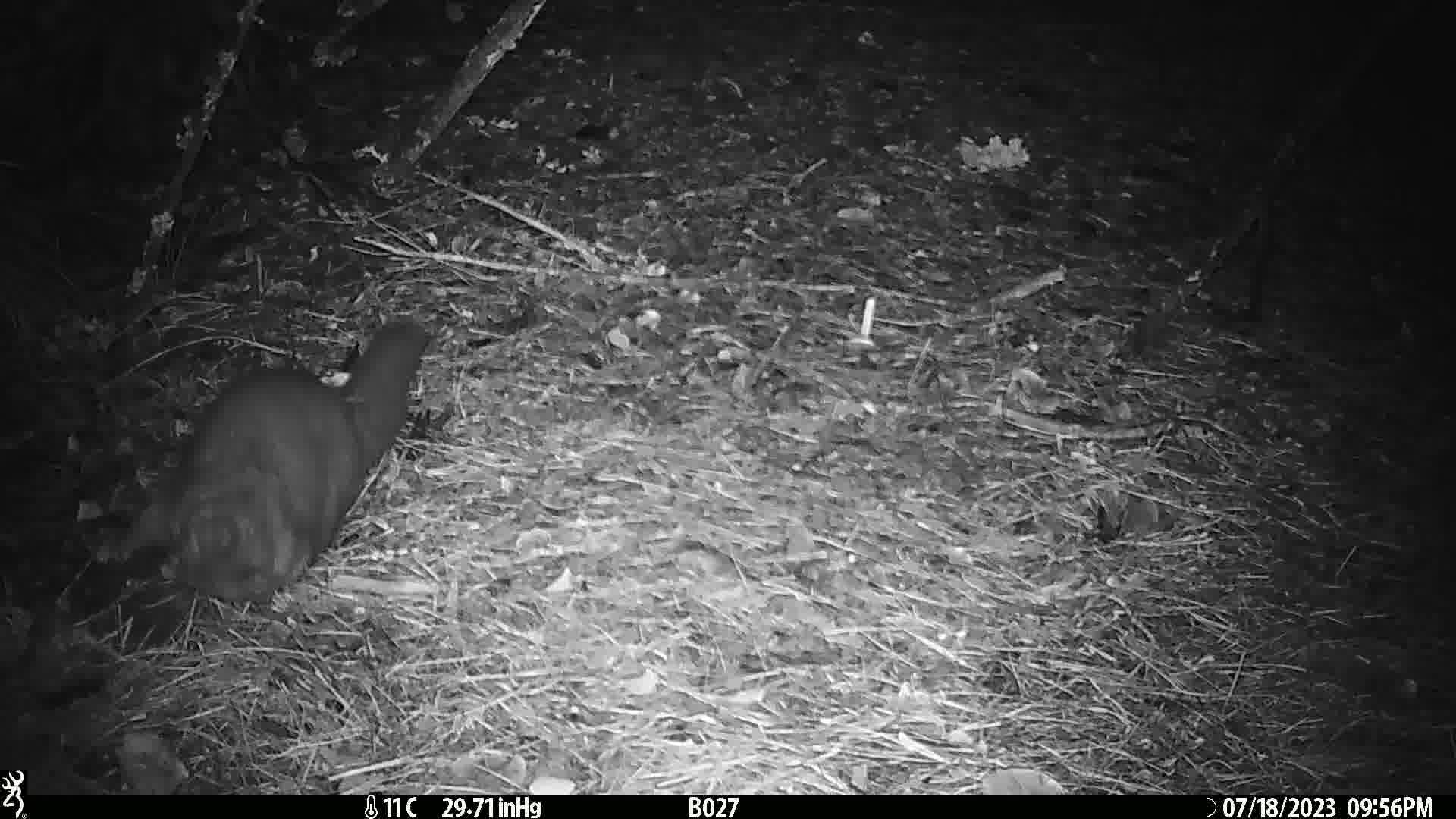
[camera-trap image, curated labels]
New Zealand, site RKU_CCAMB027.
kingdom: Animalia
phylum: Chordata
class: Mammalia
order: Diprotodontia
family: Phalangeridae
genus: Trichosurus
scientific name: Trichosurus vulpecula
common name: common brushtail possum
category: possum